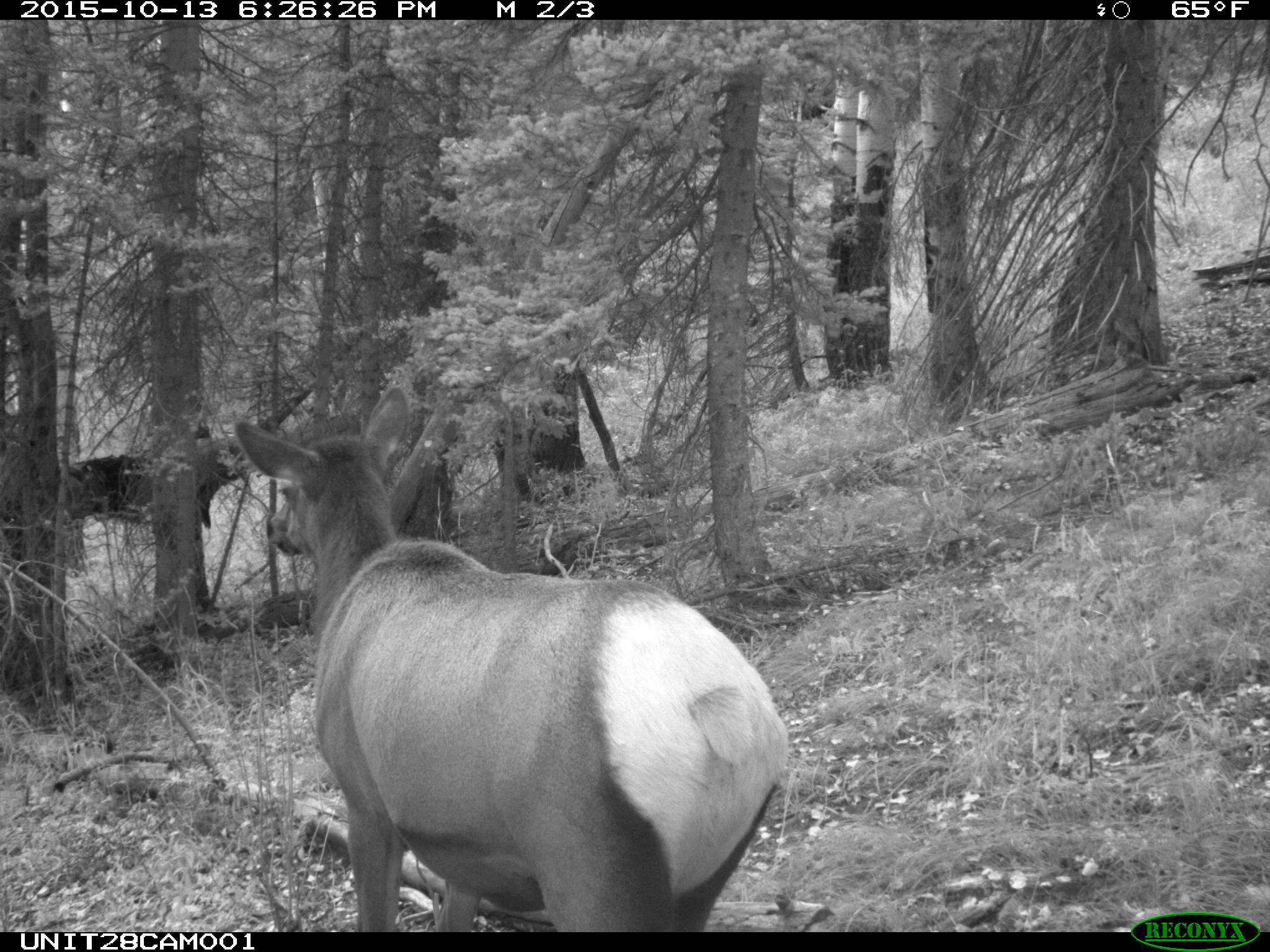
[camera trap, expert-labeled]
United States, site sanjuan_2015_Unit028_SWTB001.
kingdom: Animalia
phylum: Chordata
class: Mammalia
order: Artiodactyla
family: Cervidae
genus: Cervus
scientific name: Cervus elaphus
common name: red deer